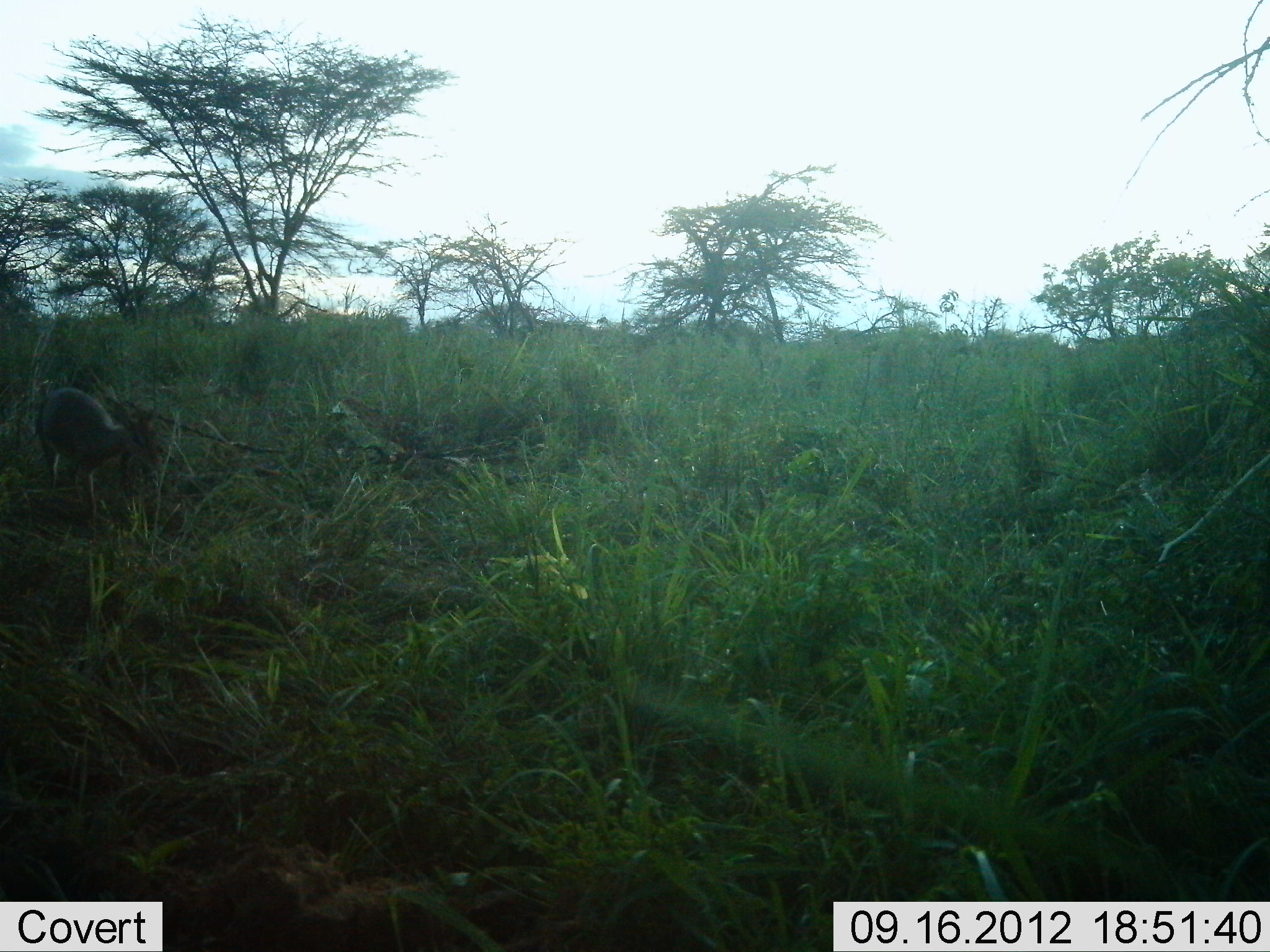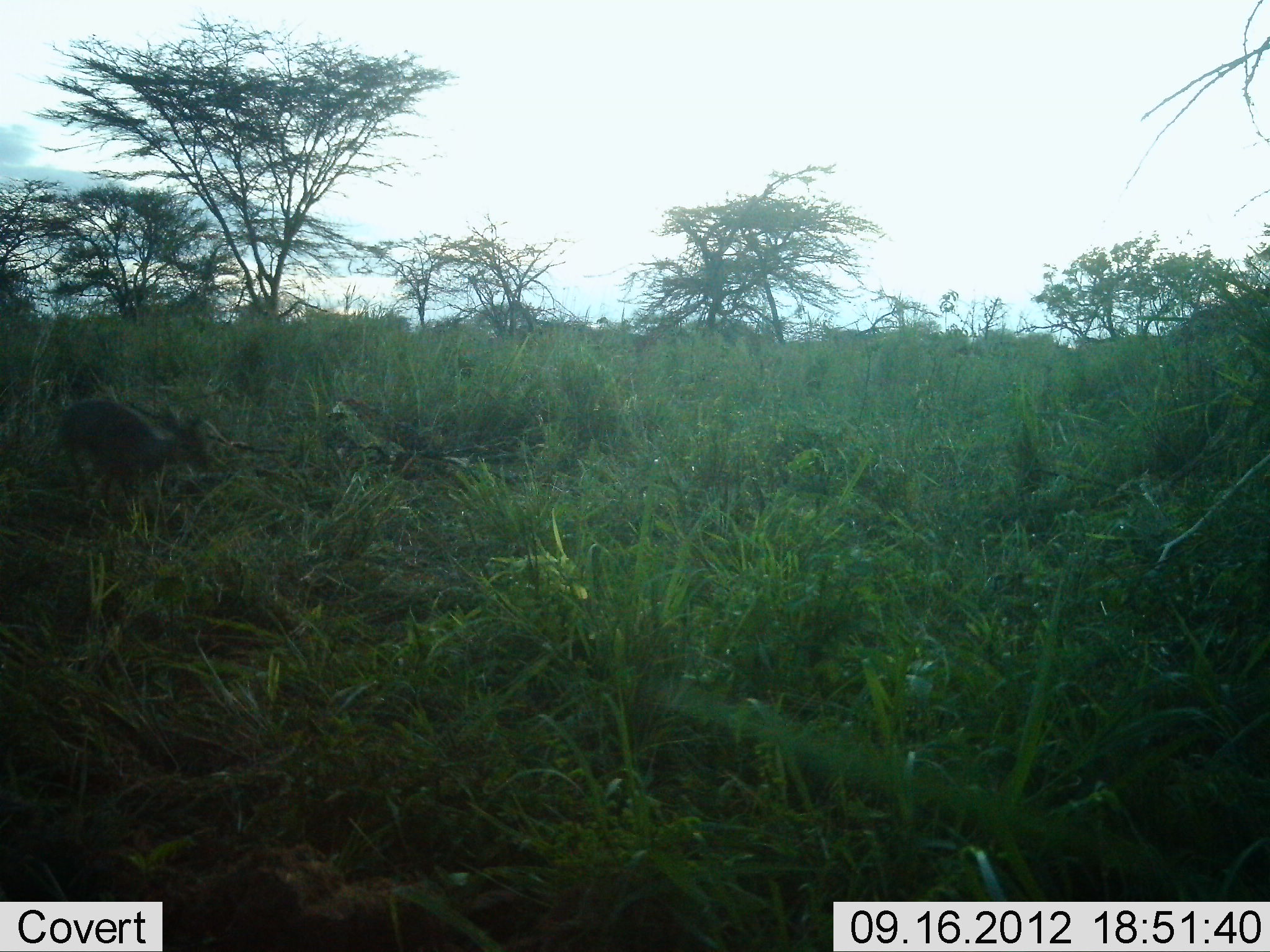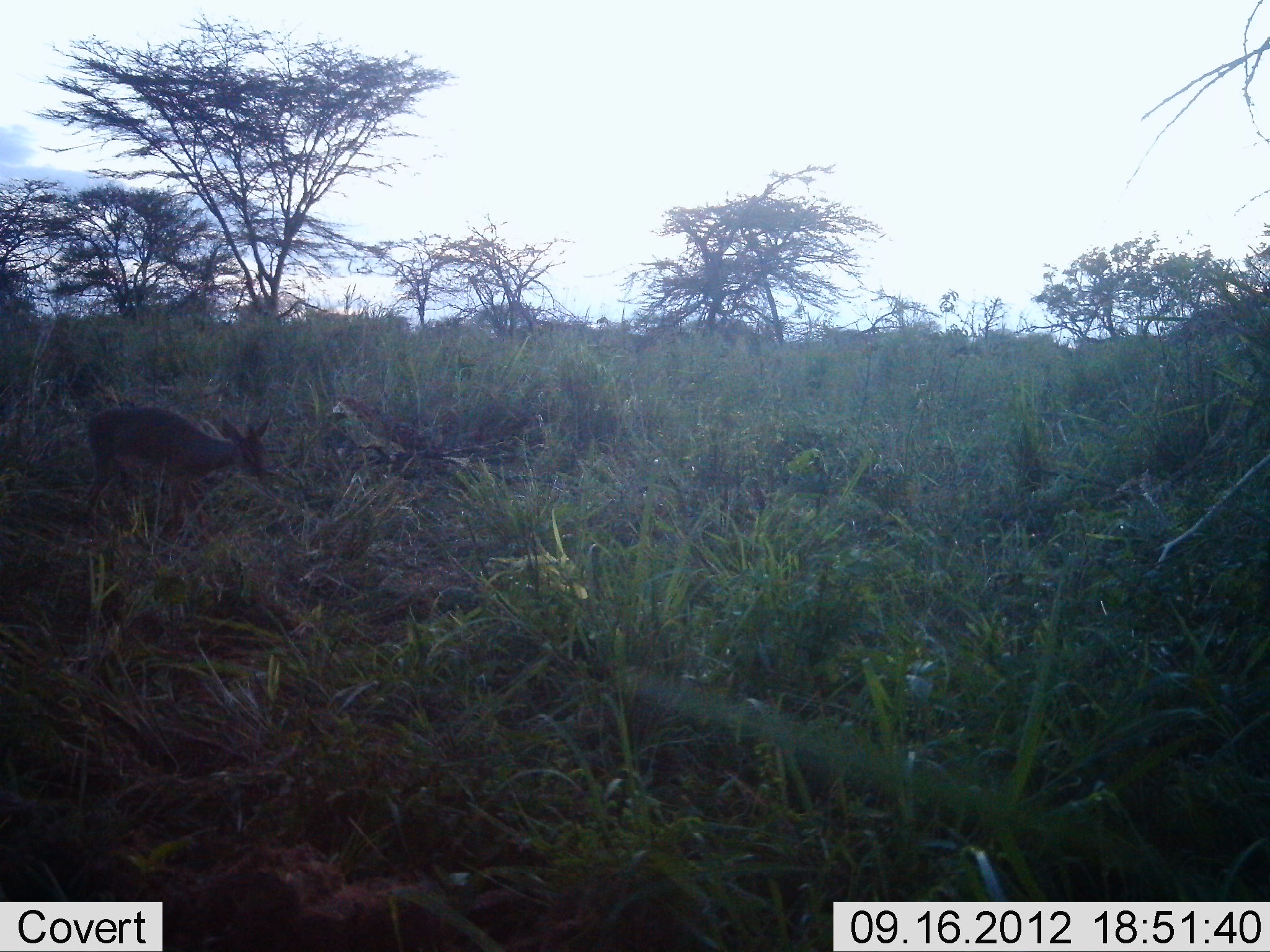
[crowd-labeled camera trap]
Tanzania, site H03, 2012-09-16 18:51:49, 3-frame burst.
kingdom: Animalia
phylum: Chordata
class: Mammalia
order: Artiodactyla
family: Bovidae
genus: Madoqua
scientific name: Madoqua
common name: dikdik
Dikdik (Madoqua), count 1. Behavior (volunteer vote fractions): standing 10%, resting 0%, moving 90%, interacting 0%. Young present (vote fraction): 0%. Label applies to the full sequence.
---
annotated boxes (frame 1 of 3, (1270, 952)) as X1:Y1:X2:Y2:
animal: 36:388:162:516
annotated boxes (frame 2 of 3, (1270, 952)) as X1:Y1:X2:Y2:
animal: 60:397:220:515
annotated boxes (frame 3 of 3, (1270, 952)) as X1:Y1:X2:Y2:
animal: 79:405:270:536